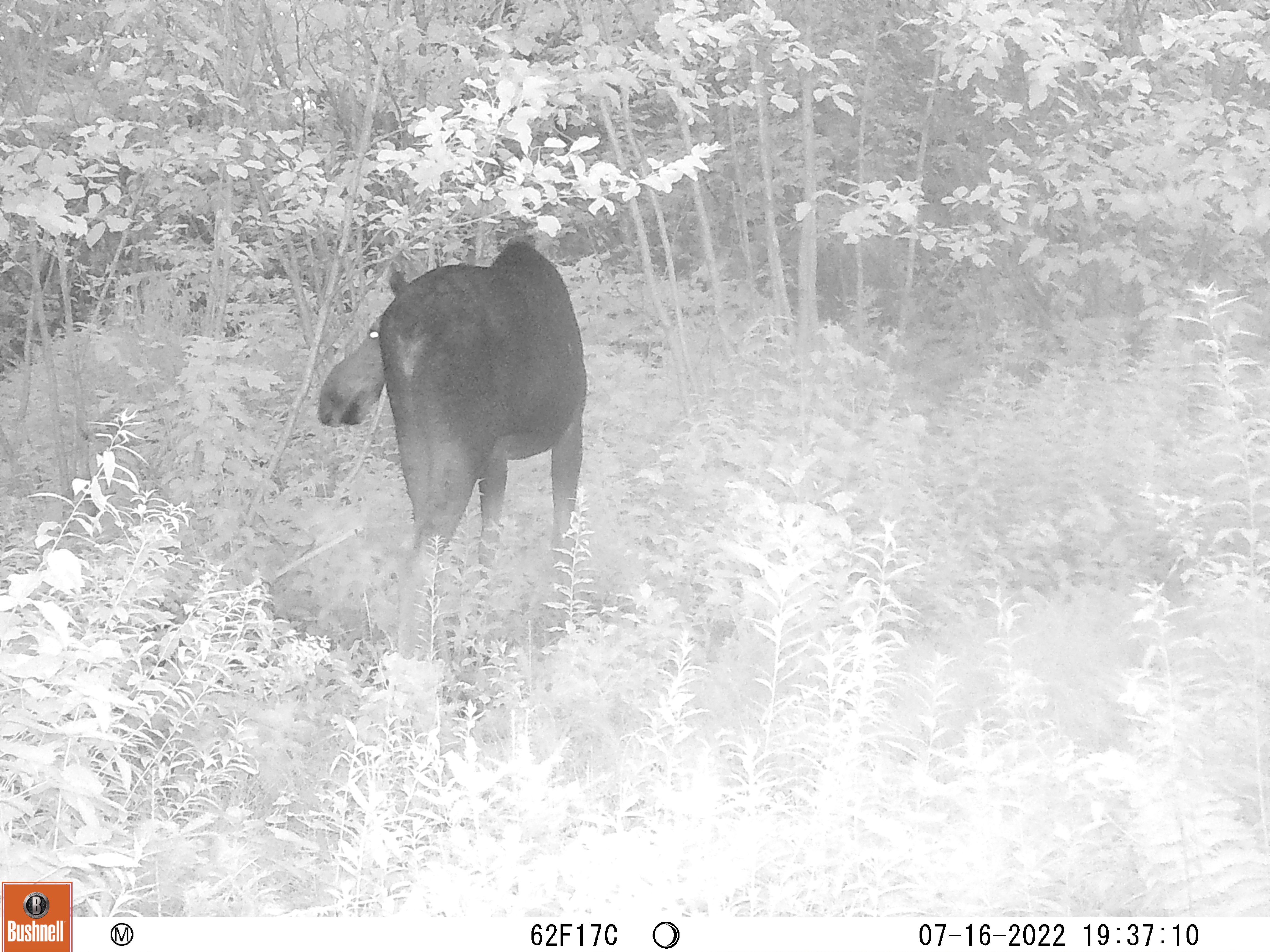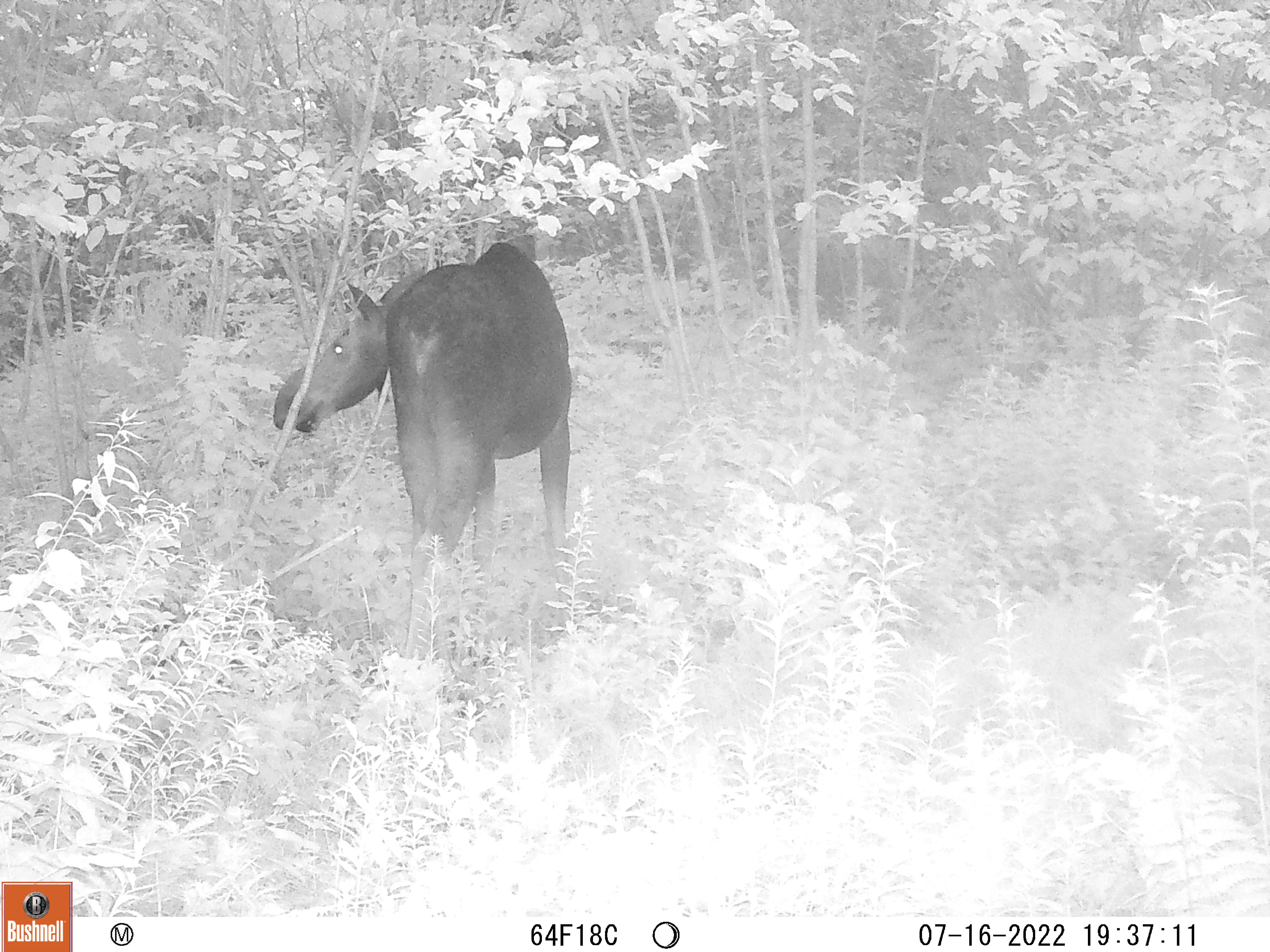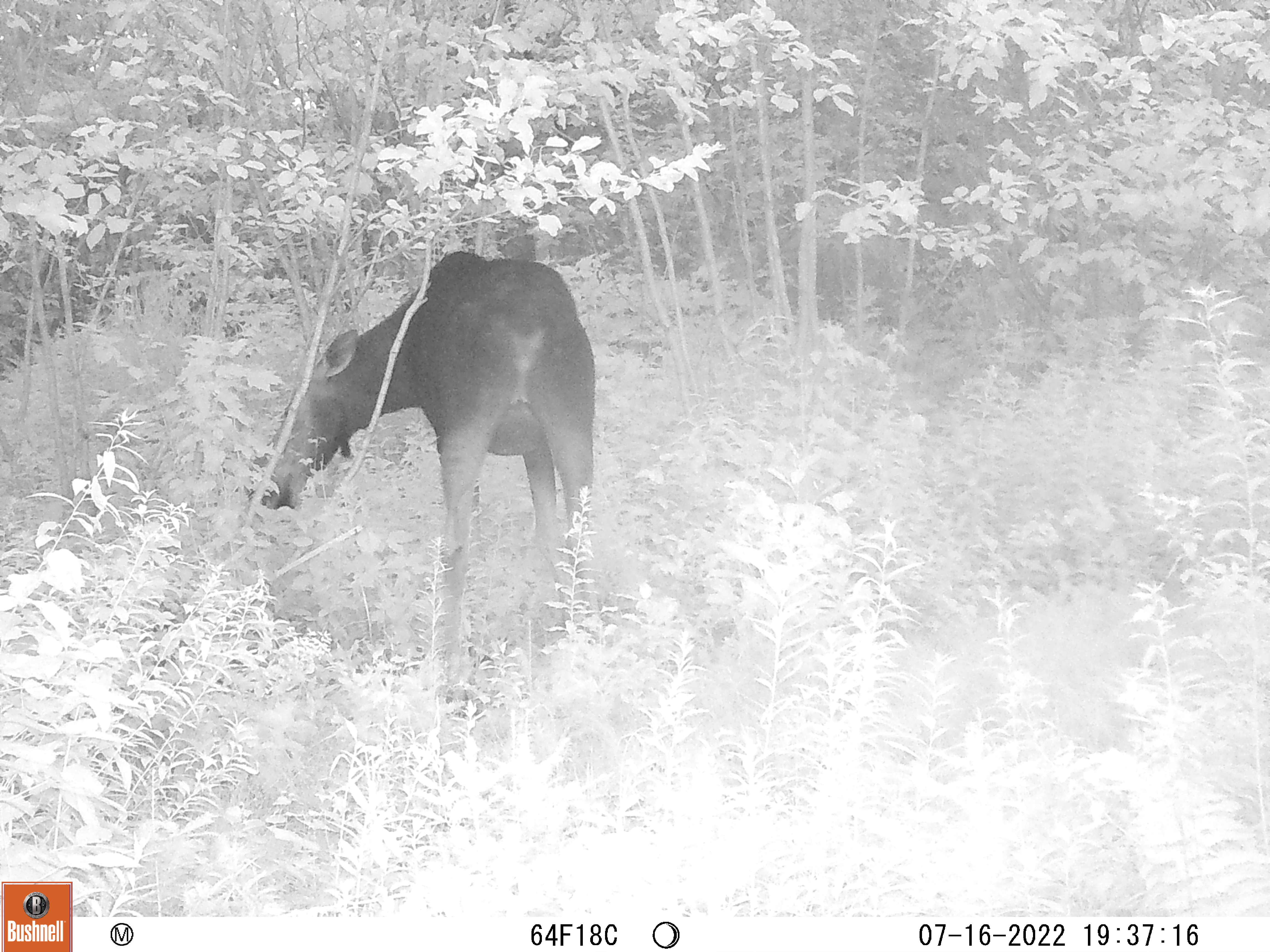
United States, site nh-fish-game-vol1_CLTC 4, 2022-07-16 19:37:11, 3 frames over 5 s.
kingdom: Animalia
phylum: Chordata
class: Mammalia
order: Artiodactyla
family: Cervidae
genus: Alces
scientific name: Alces alces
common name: moose